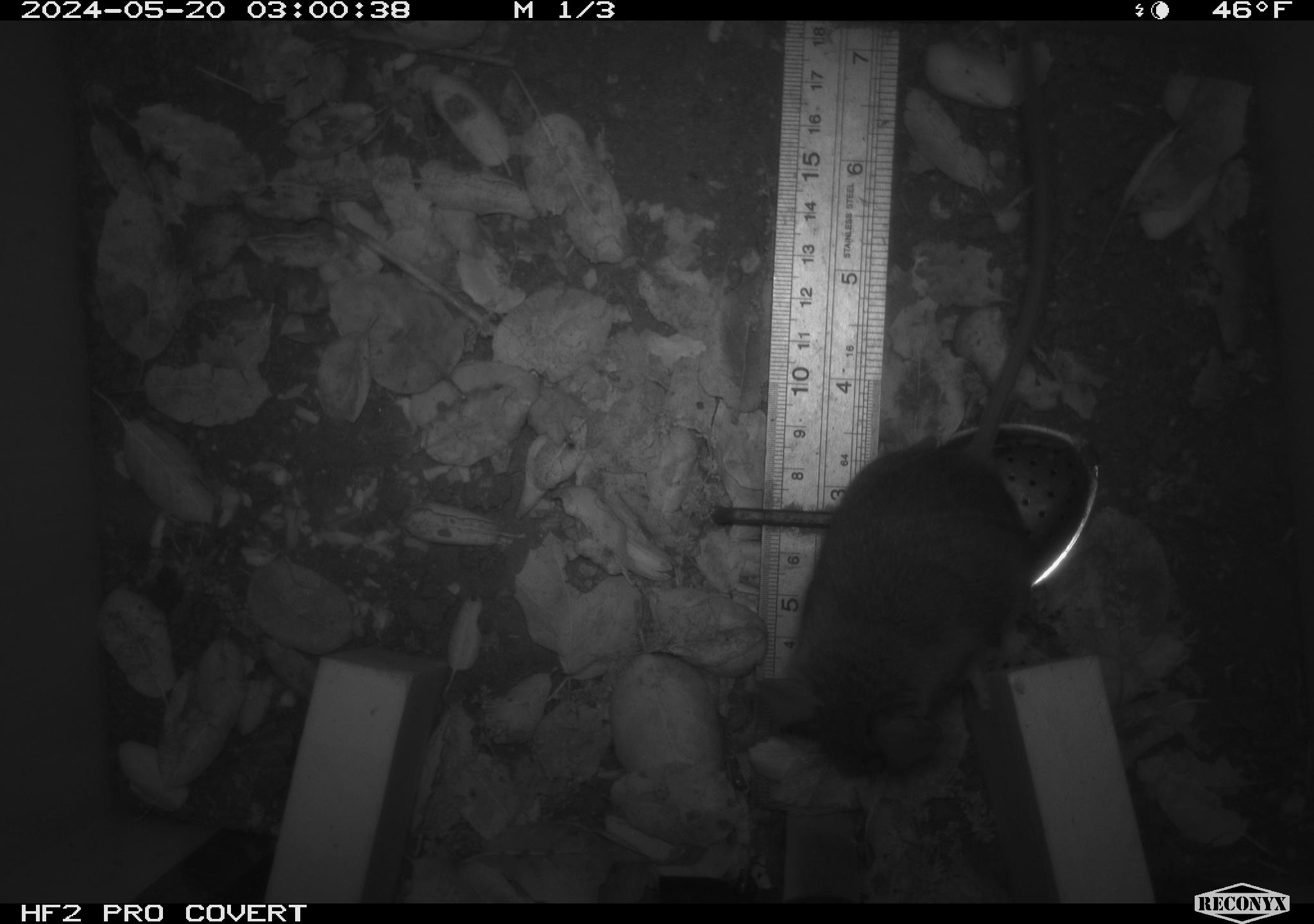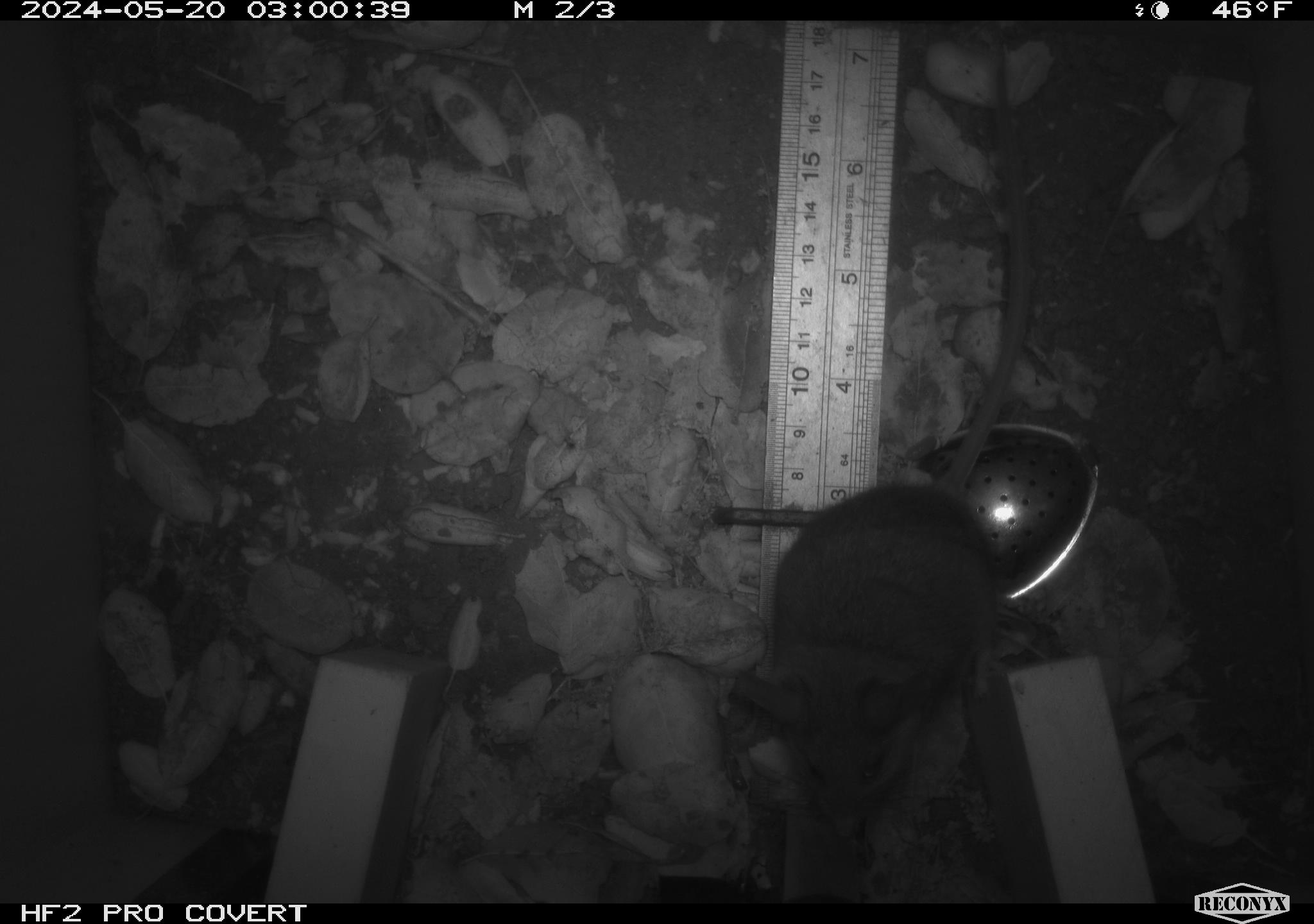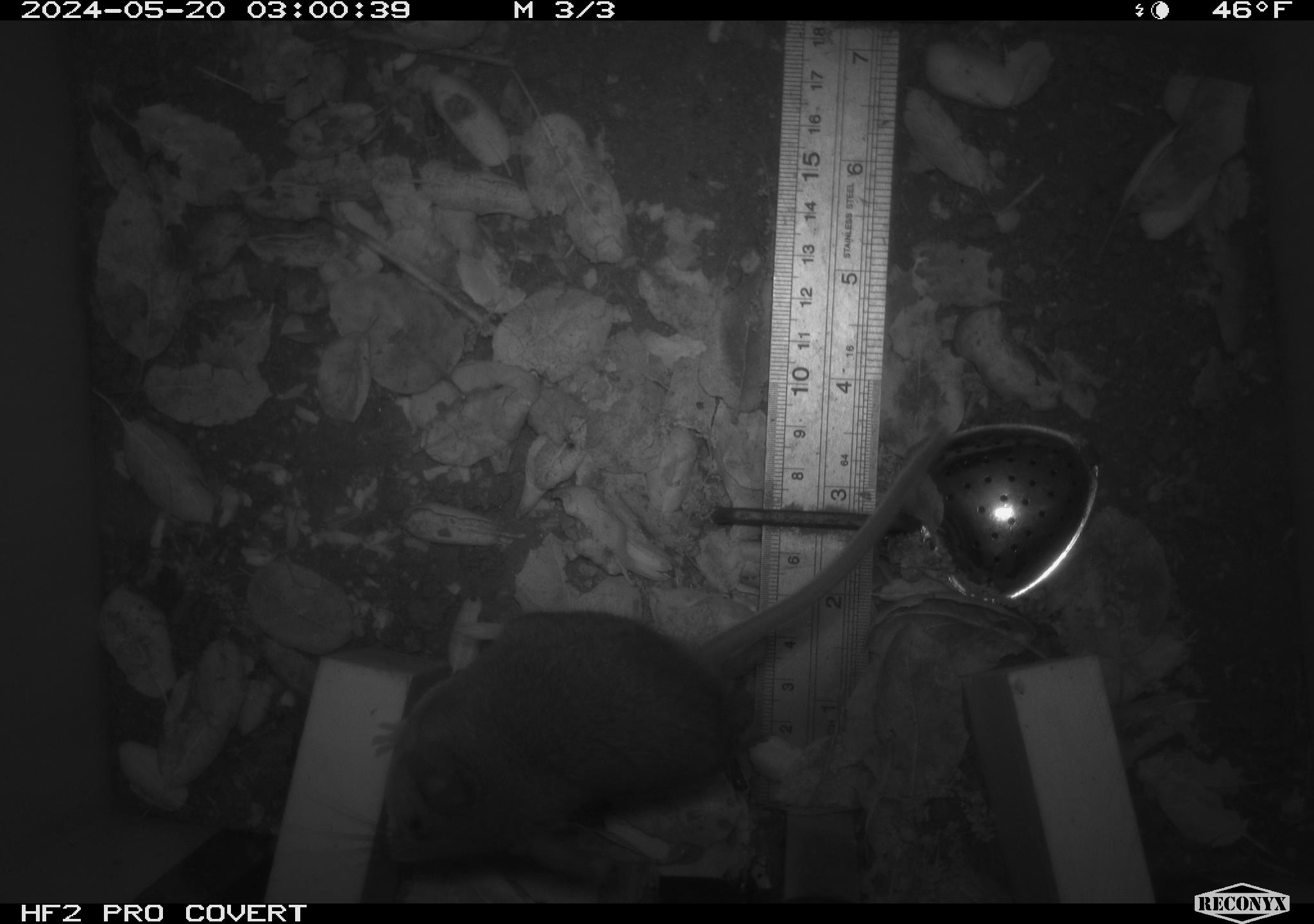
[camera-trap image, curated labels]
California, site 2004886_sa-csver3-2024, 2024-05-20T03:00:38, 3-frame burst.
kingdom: Animalia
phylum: Chordata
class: Mammalia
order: Rodentia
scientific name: Rodentia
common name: rodent